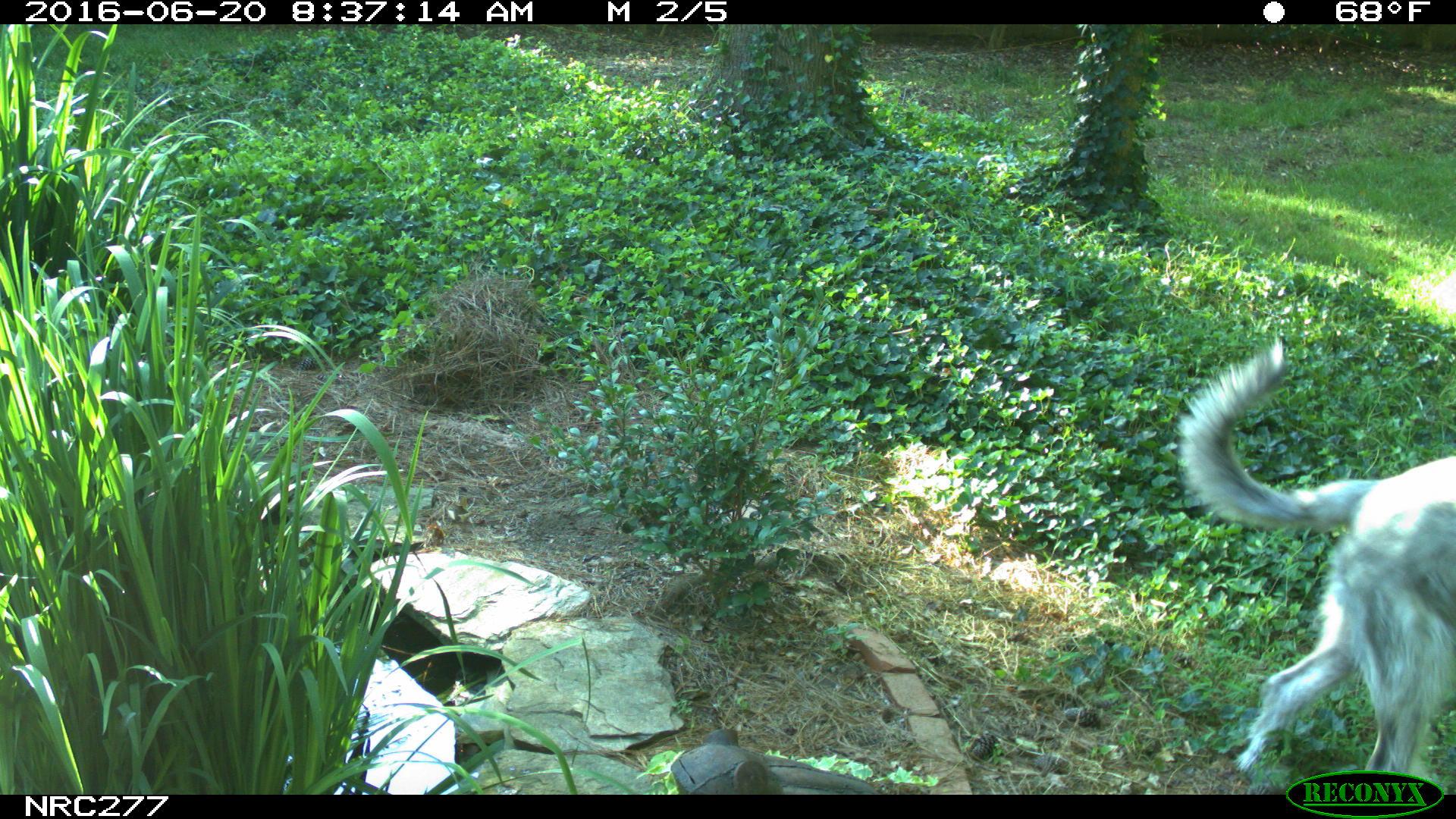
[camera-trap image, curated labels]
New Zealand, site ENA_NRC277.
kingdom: Animalia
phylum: Chordata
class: Mammalia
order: Carnivora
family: Canidae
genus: Canis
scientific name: Canis familiaris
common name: domestic dog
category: dog